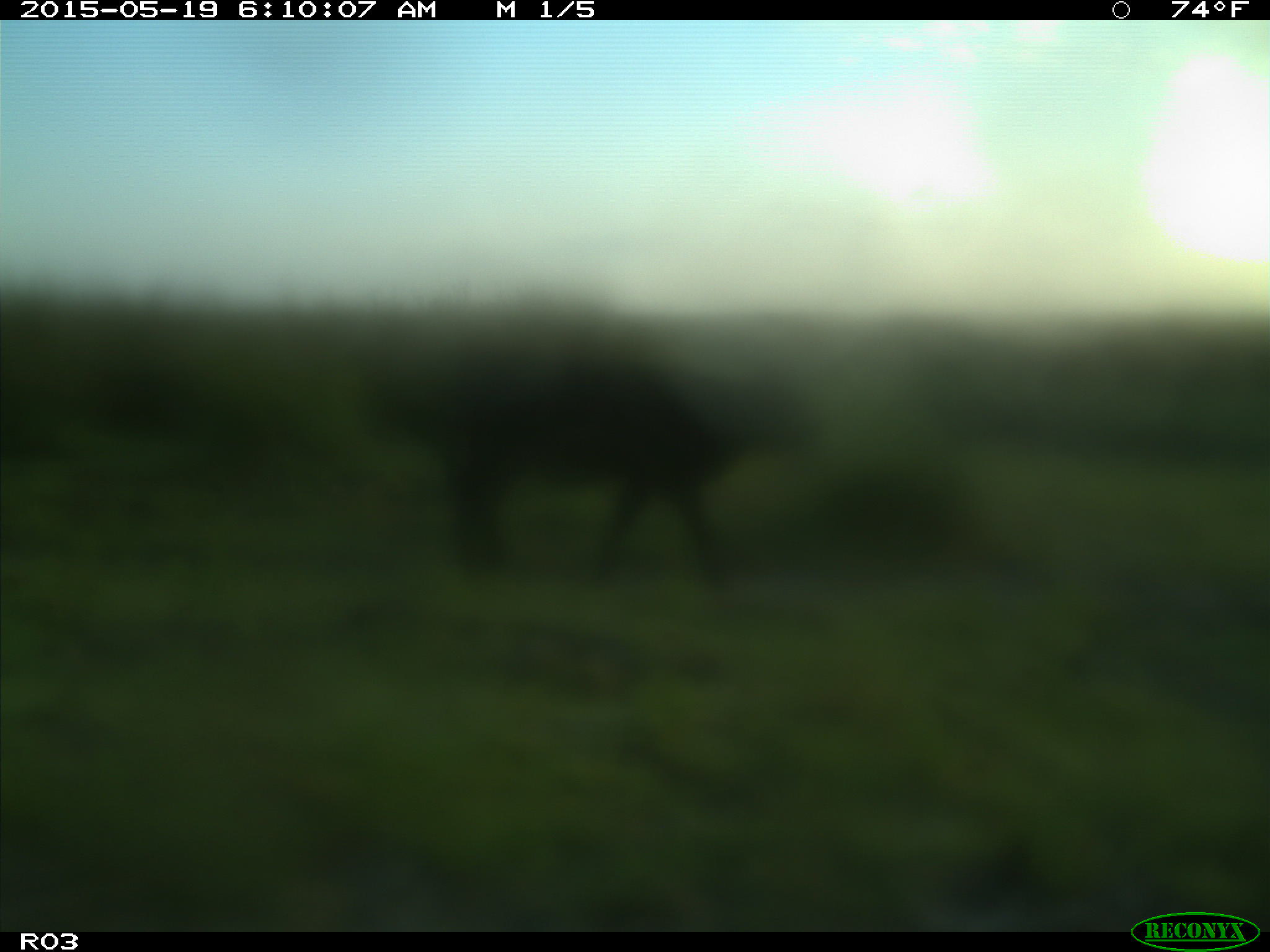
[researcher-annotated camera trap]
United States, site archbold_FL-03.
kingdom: Animalia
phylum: Chordata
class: Mammalia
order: Artiodactyla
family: Bovidae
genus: Bos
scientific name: Bos taurus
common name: domestic cow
Bos taurus (domestic cow).